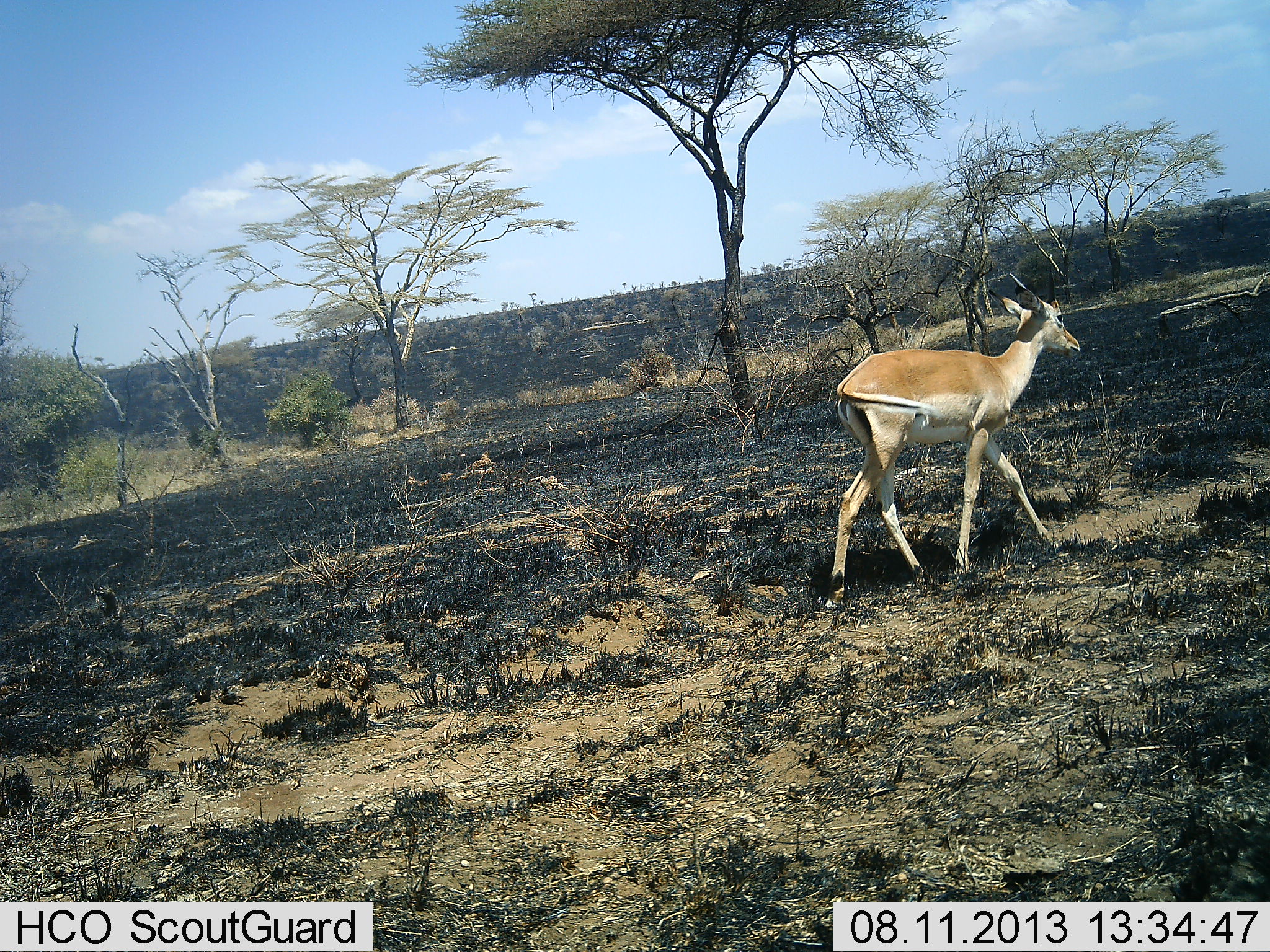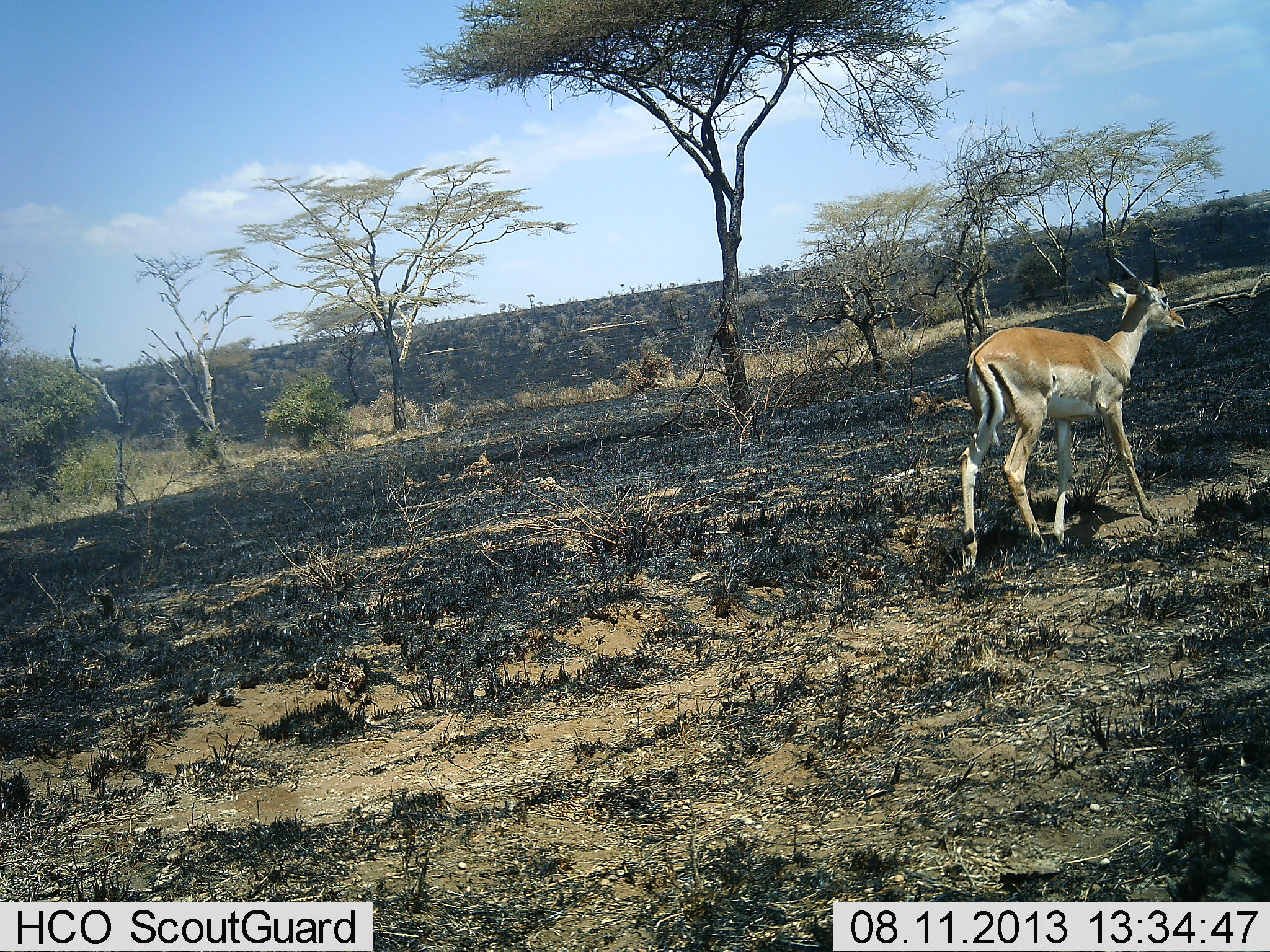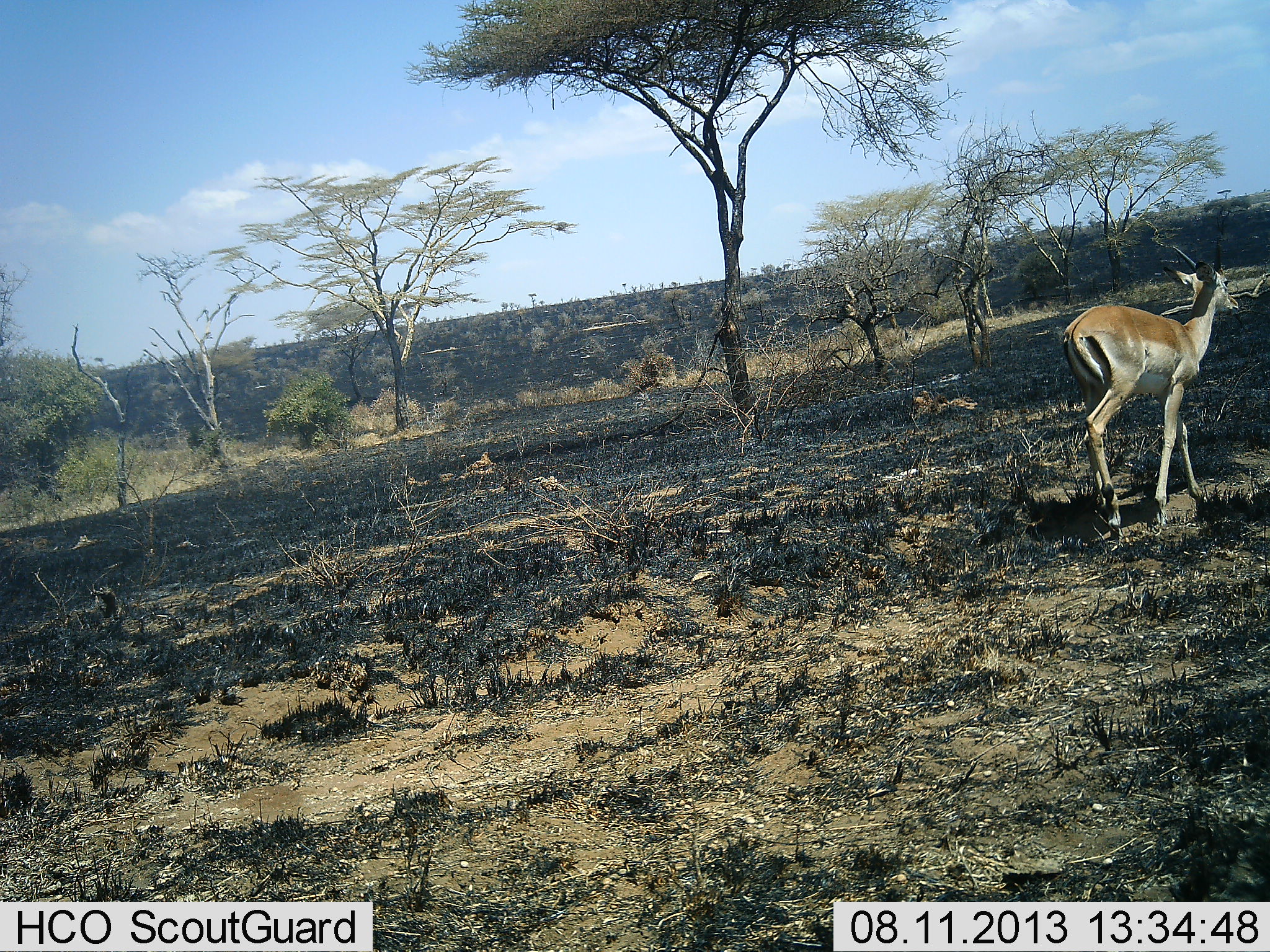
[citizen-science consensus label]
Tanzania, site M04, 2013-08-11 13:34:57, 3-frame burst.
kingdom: Animalia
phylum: Chordata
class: Mammalia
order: Artiodactyla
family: Bovidae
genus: Nanger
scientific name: Nanger granti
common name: grant's gazelle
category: gazellegrants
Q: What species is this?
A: Gazellegrants (grant's gazelle) (Nanger granti).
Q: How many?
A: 1.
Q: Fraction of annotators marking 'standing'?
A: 20%.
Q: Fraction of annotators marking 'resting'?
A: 0%.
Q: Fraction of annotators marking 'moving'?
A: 90%.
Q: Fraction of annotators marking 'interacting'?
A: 0%.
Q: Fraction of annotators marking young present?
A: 0%.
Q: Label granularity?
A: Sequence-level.